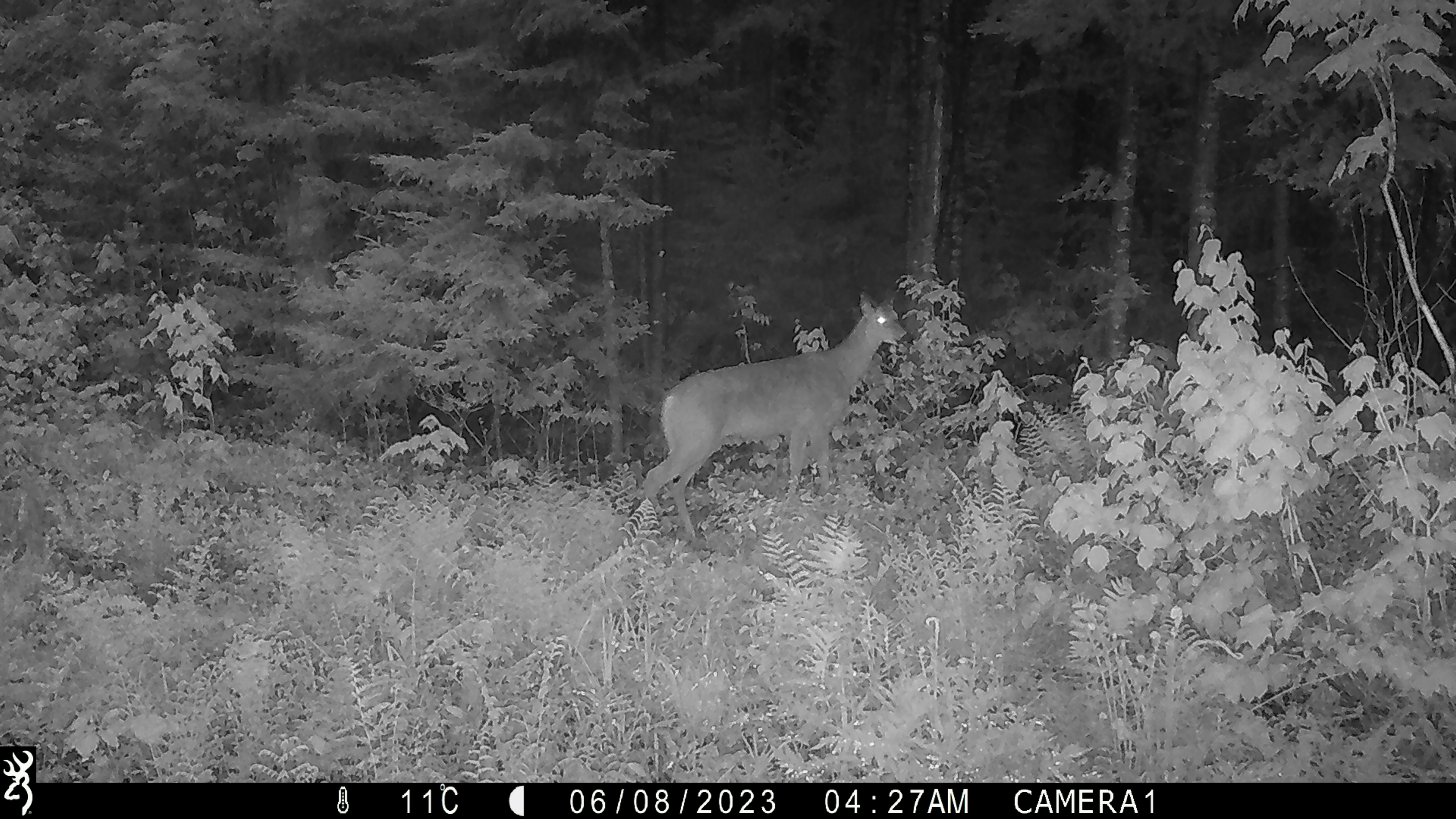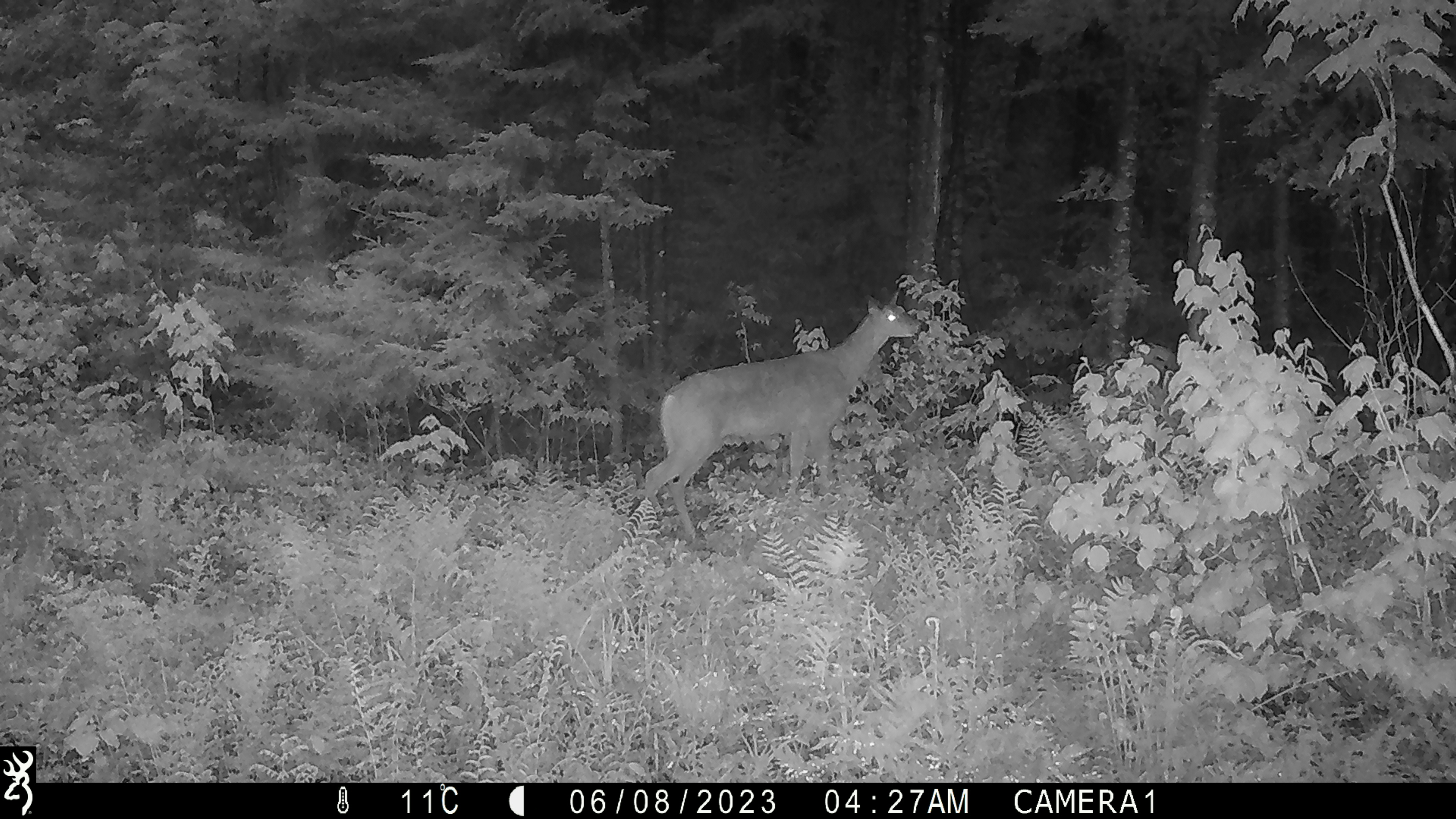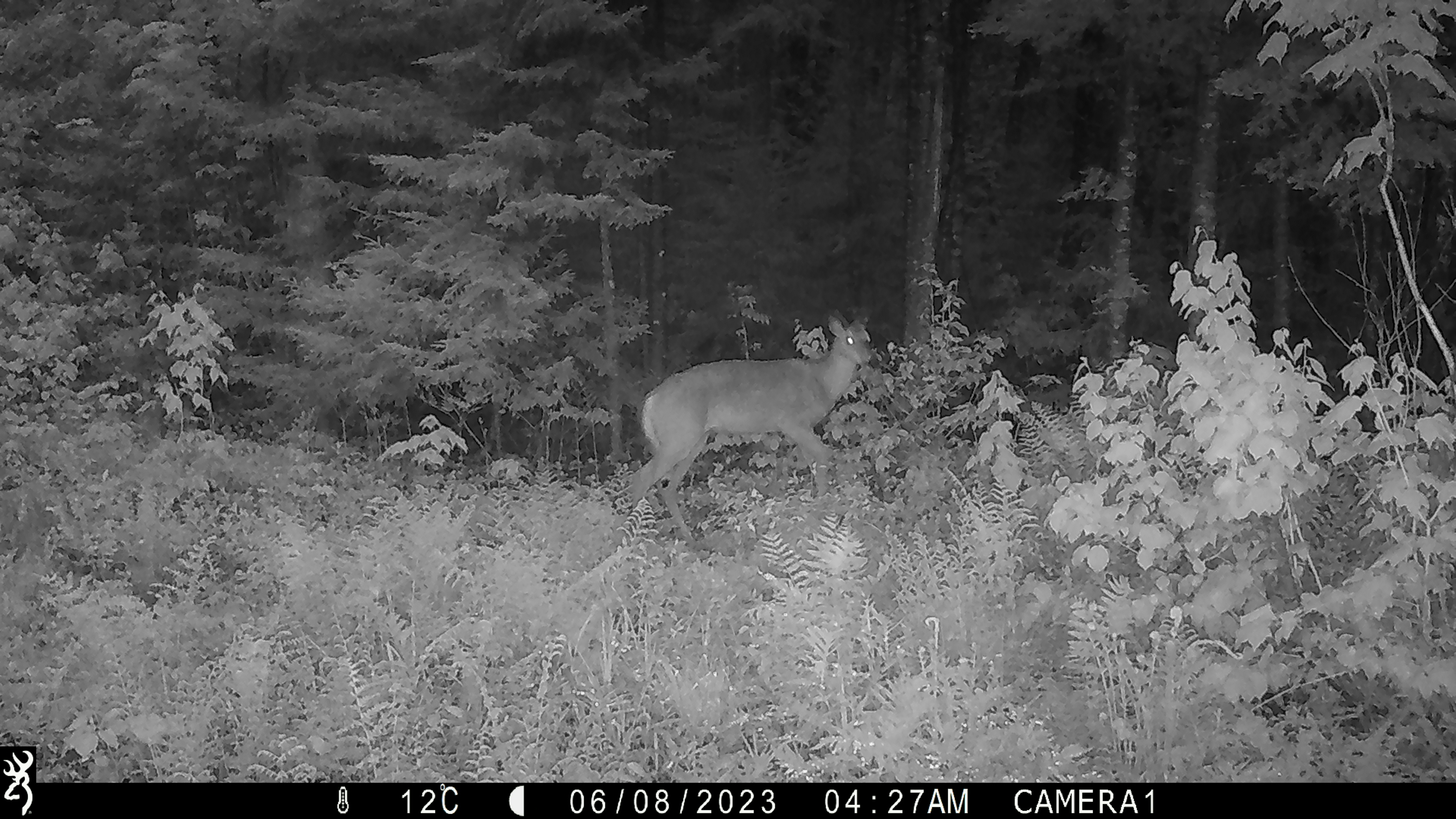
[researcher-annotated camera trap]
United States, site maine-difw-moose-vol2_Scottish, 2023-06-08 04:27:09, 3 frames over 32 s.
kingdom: Animalia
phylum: Chordata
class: Mammalia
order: Artiodactyla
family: Cervidae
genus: Odocoileus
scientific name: Odocoileus virginianus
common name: white-tailed deer